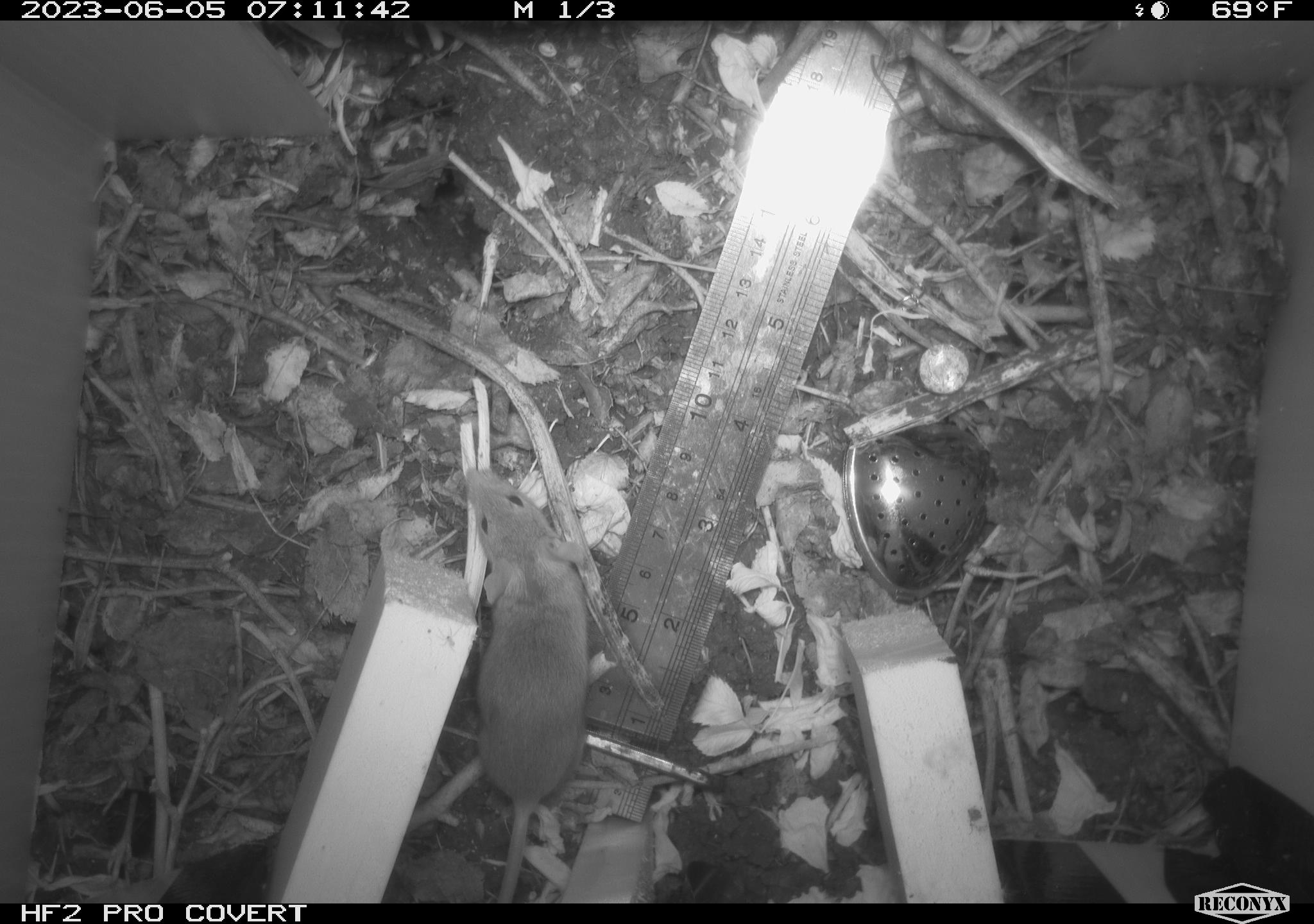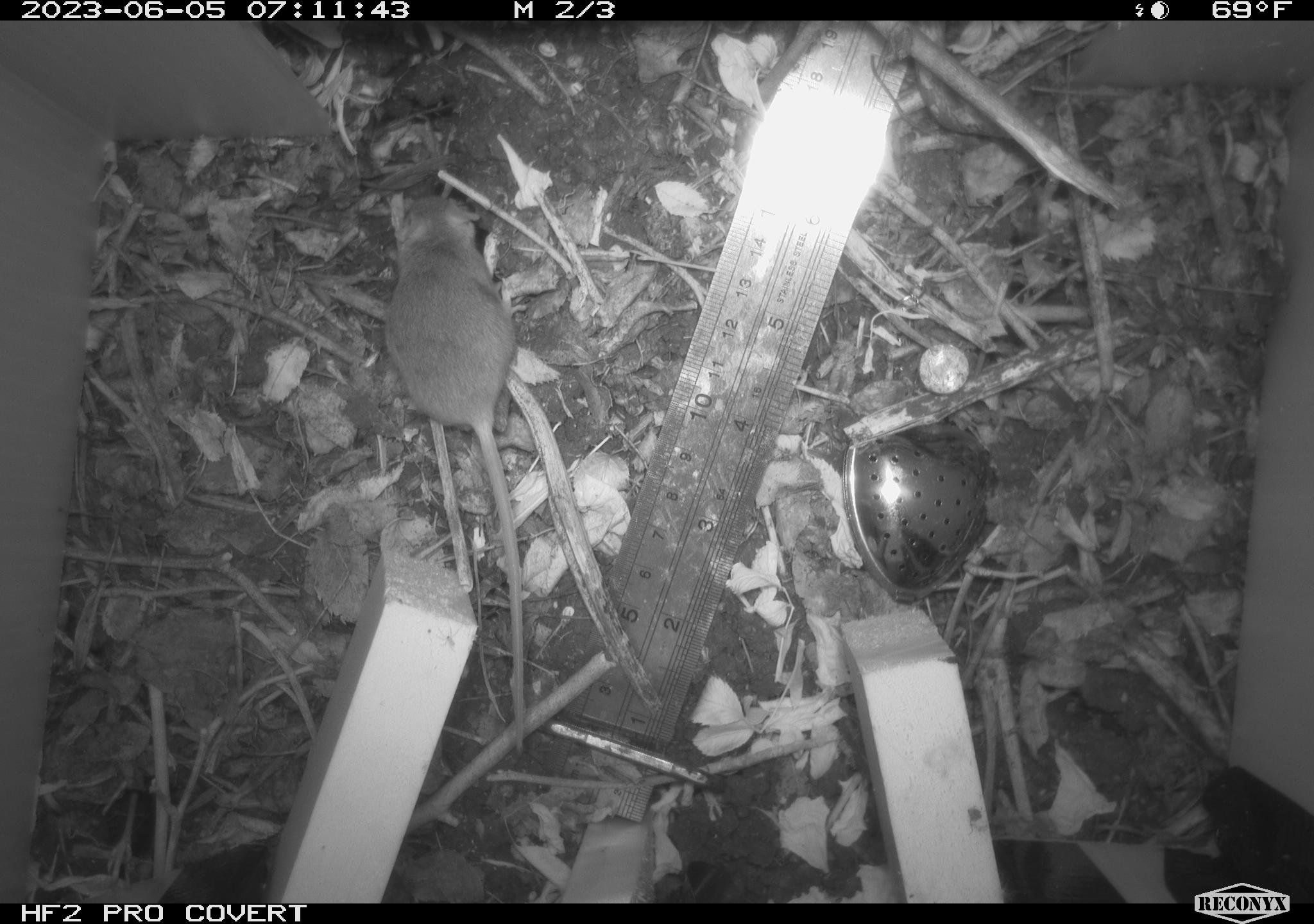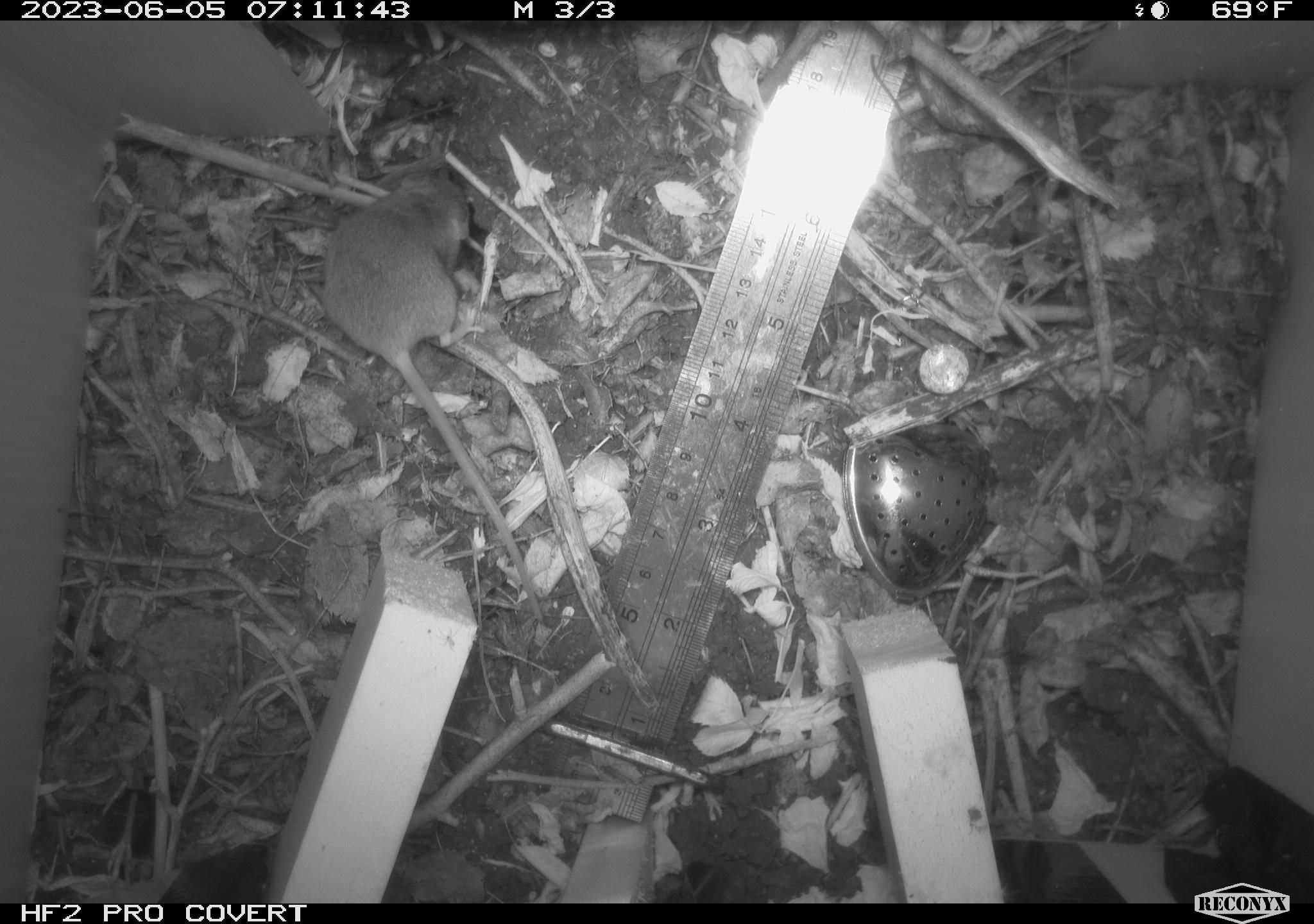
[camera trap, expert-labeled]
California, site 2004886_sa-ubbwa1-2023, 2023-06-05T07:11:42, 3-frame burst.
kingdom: Animalia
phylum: Chordata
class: Mammalia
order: Rodentia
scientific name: Rodentia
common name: rodent